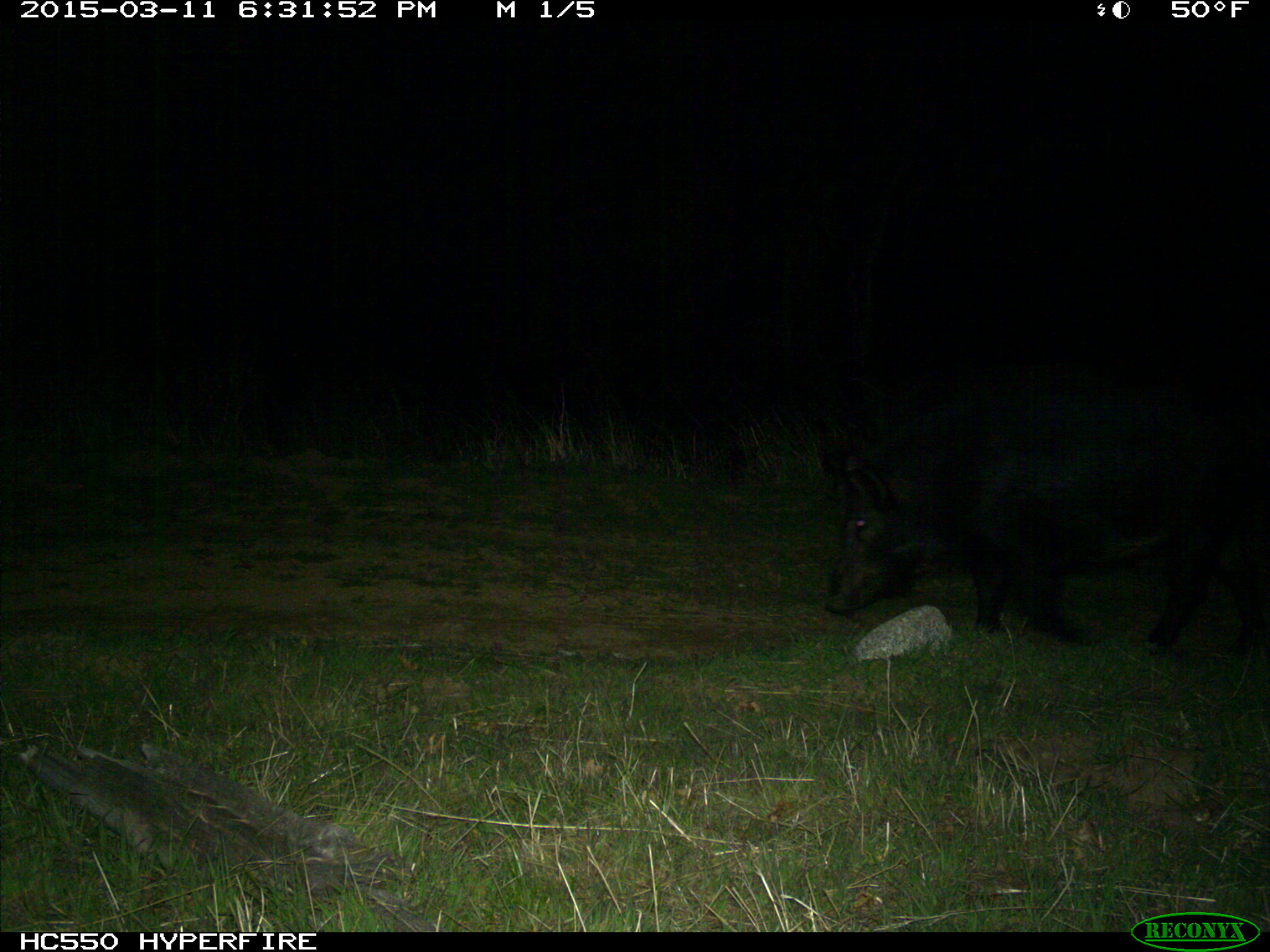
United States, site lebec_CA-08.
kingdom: Animalia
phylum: Chordata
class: Mammalia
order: Artiodactyla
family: Suidae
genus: Sus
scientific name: Sus scrofa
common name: wild boar